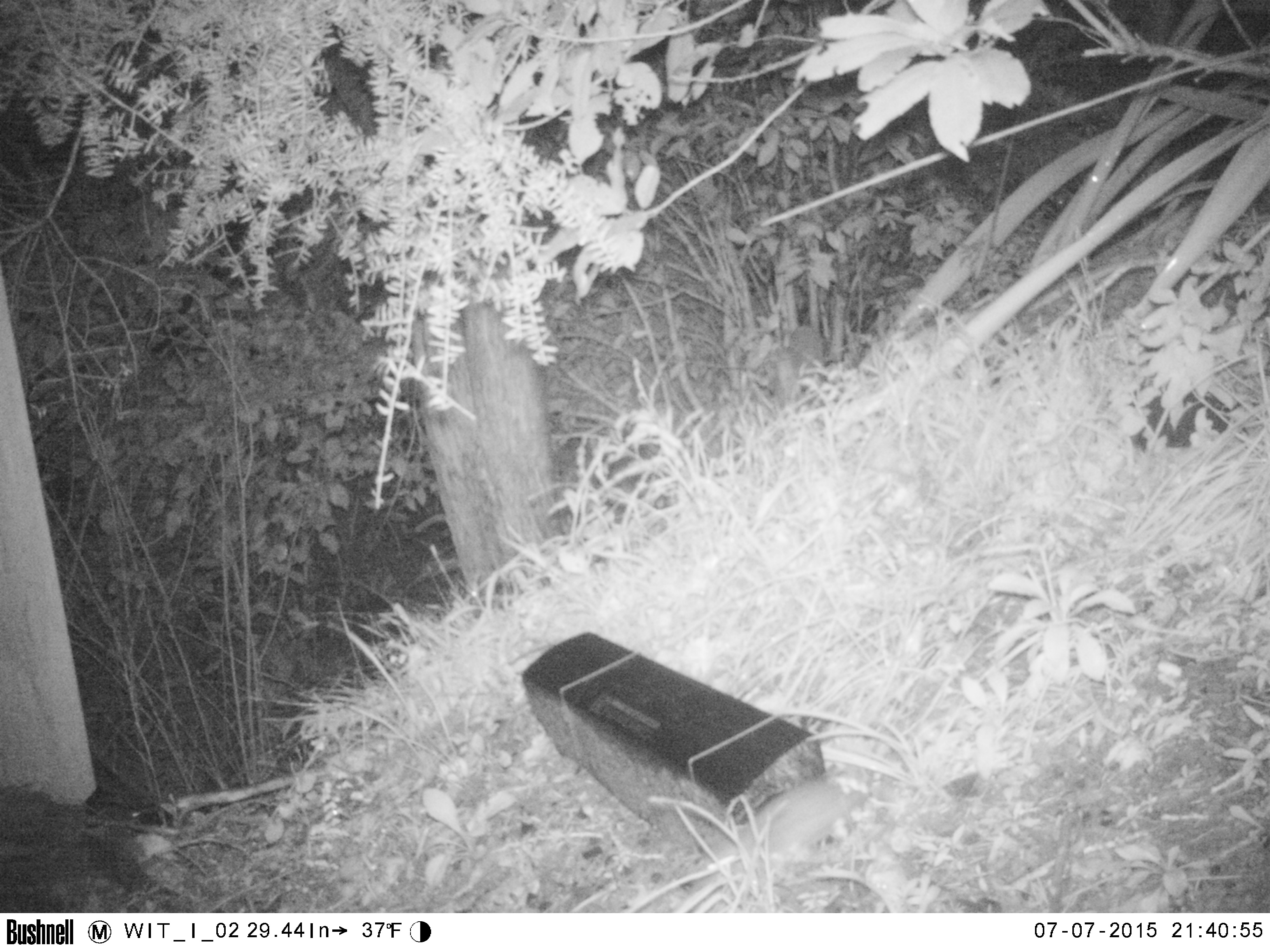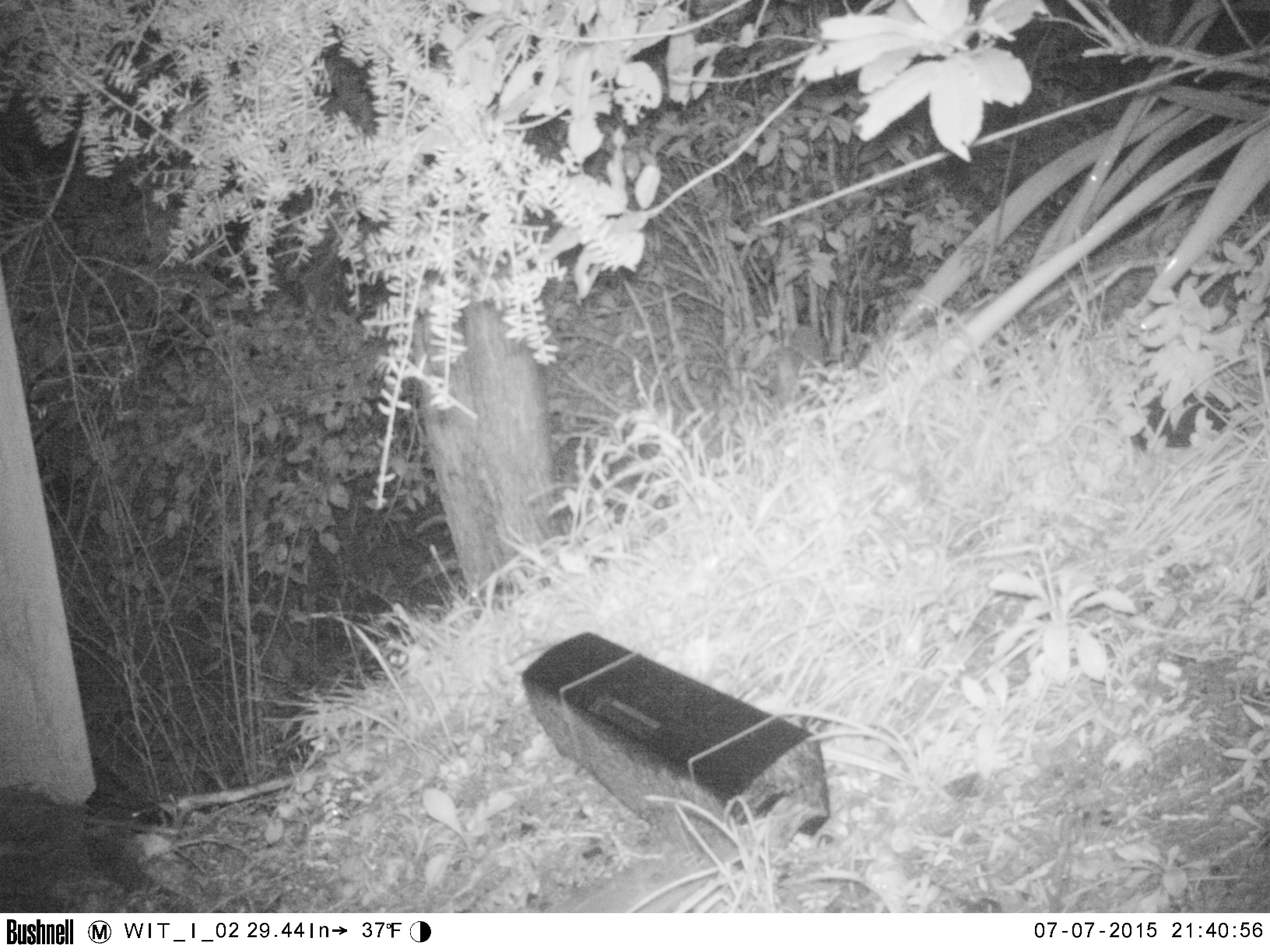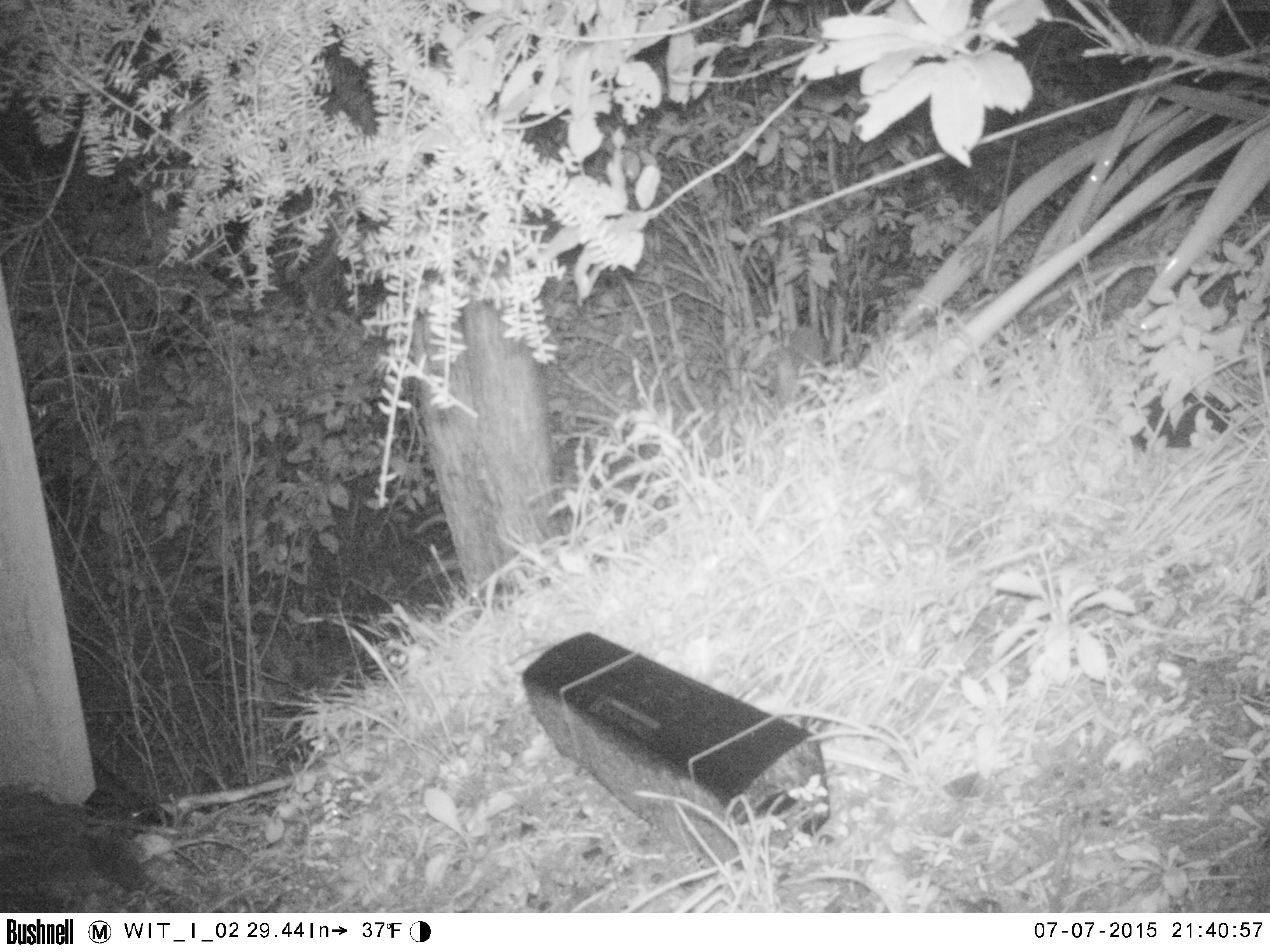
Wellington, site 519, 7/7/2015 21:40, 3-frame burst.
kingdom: Animalia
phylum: Chordata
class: Mammalia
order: Rodentia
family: Muridae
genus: Rattus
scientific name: Rattus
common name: rat